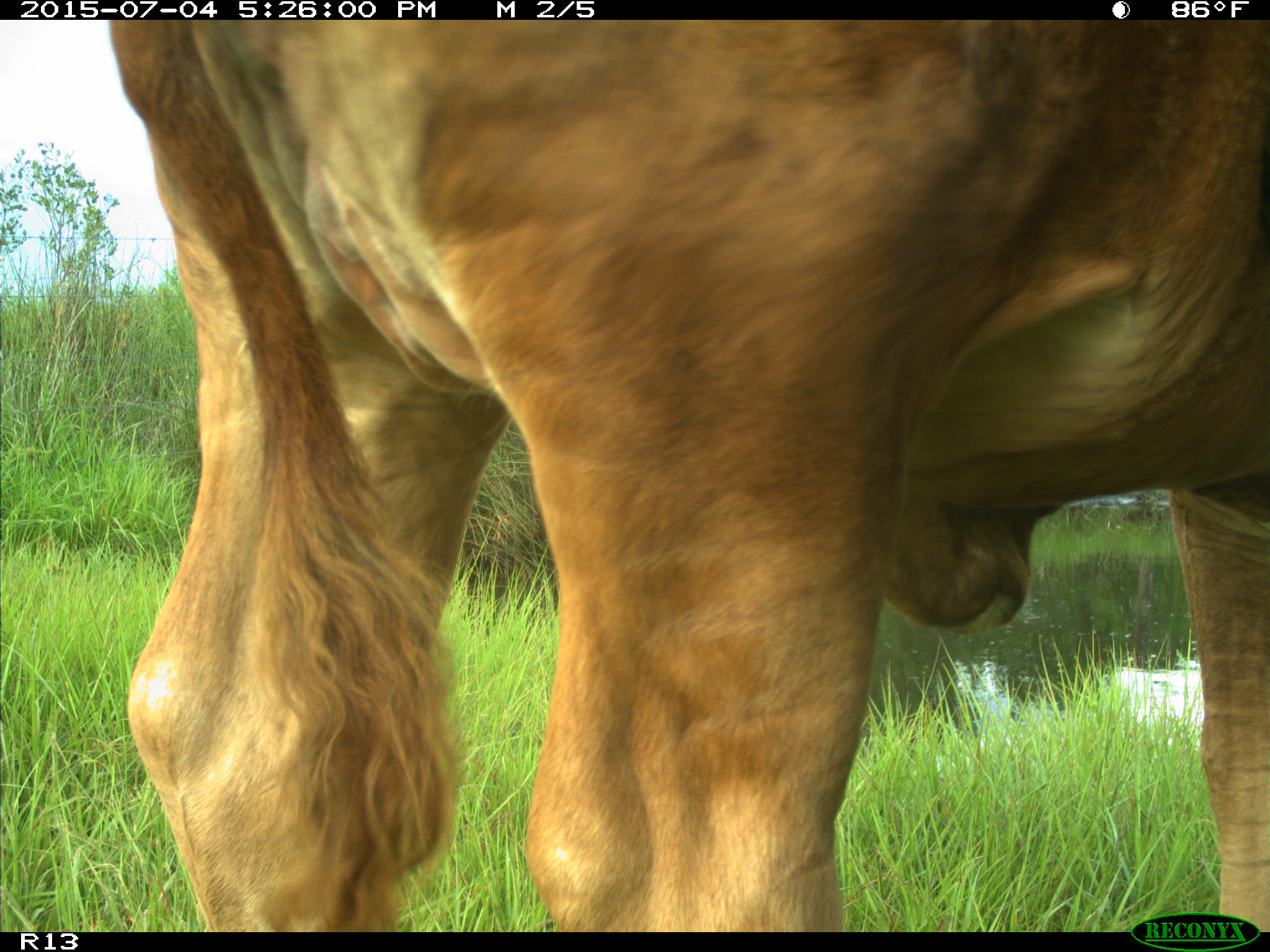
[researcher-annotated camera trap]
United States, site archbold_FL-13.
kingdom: Animalia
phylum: Chordata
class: Mammalia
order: Artiodactyla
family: Bovidae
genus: Bos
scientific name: Bos taurus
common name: domestic cow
Bos taurus (domestic cow).